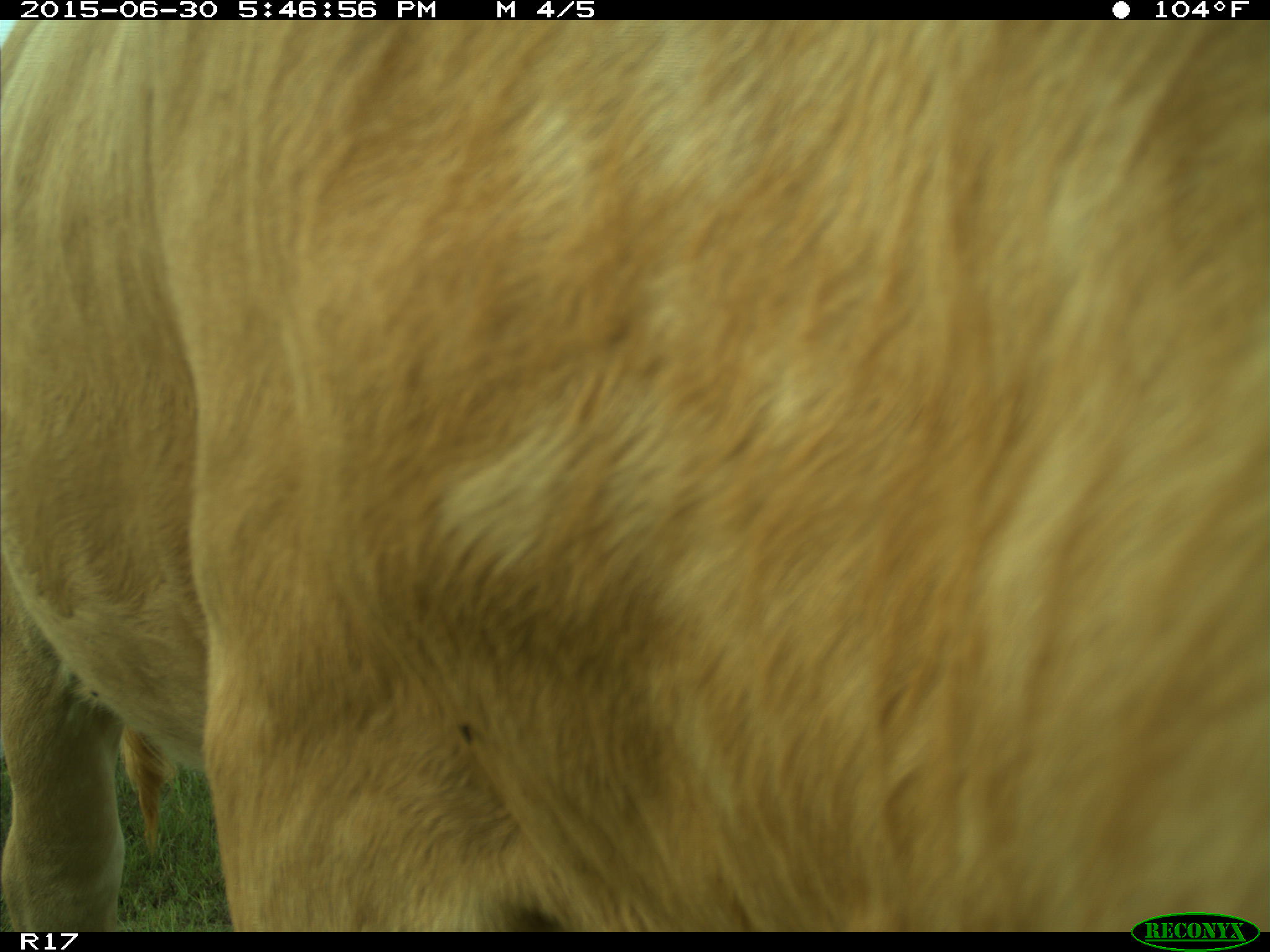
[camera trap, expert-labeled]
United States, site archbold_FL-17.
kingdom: Animalia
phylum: Chordata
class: Mammalia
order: Artiodactyla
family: Bovidae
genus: Bos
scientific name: Bos taurus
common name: domestic cow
Bos taurus (domestic cow).